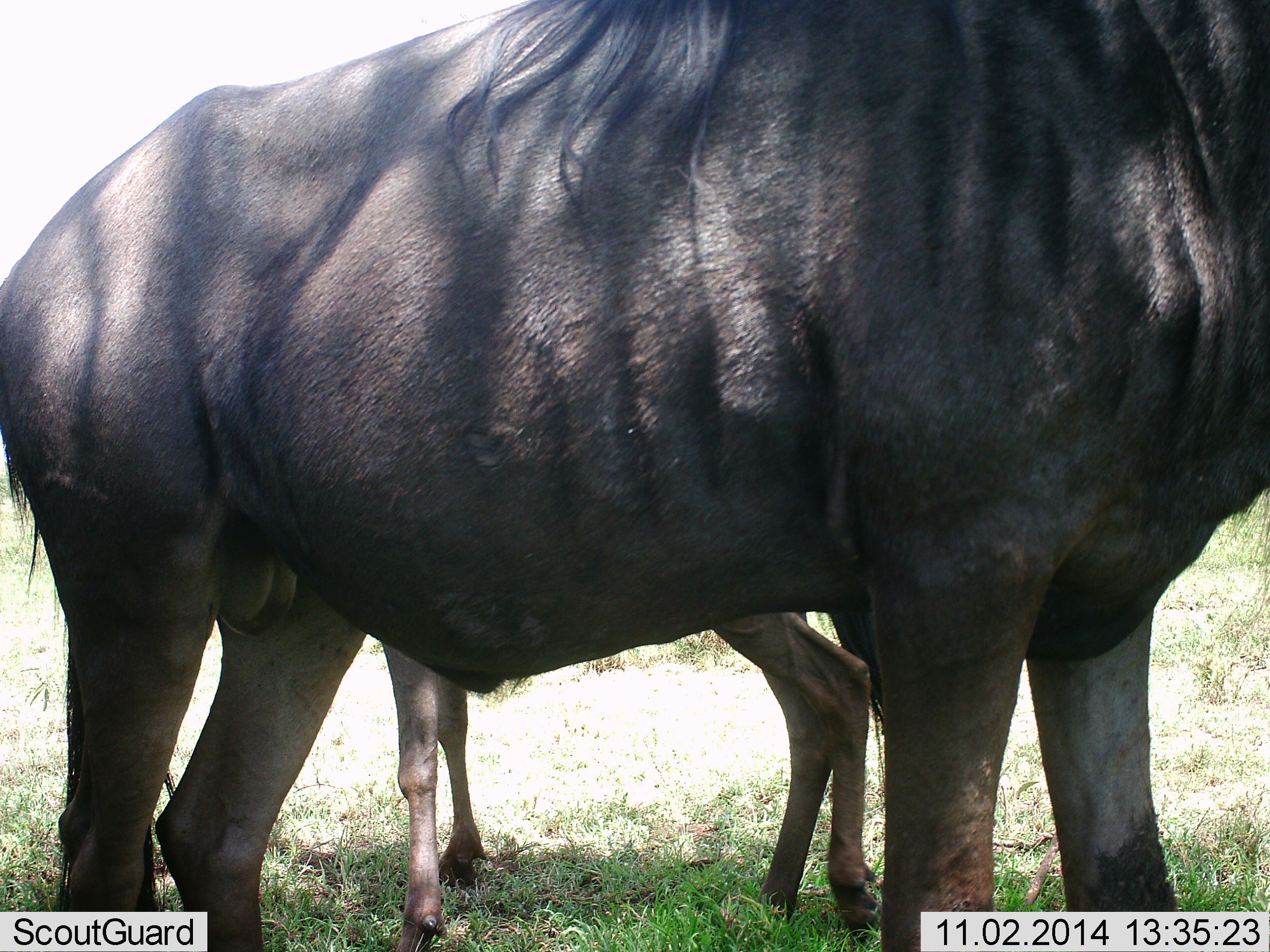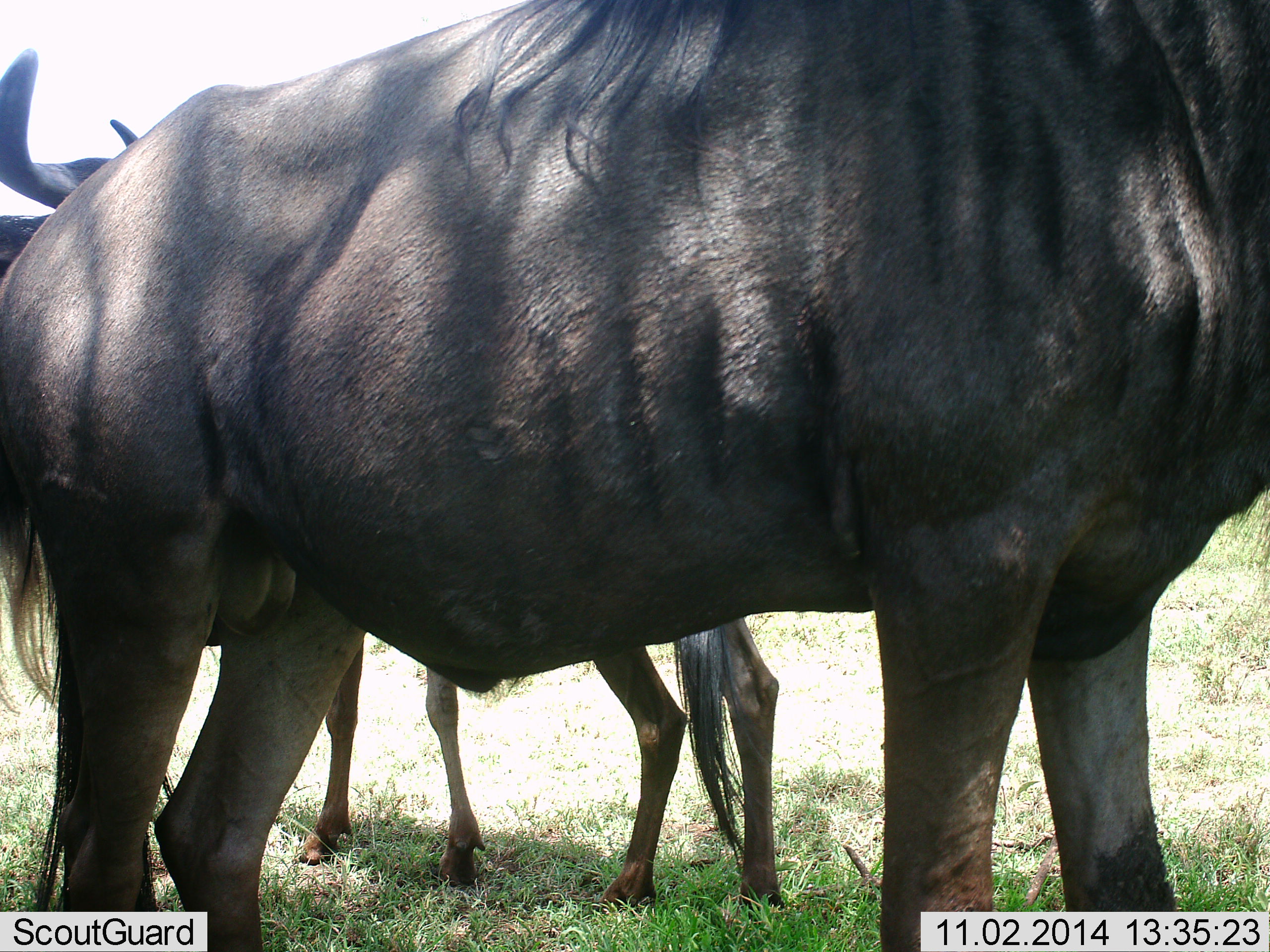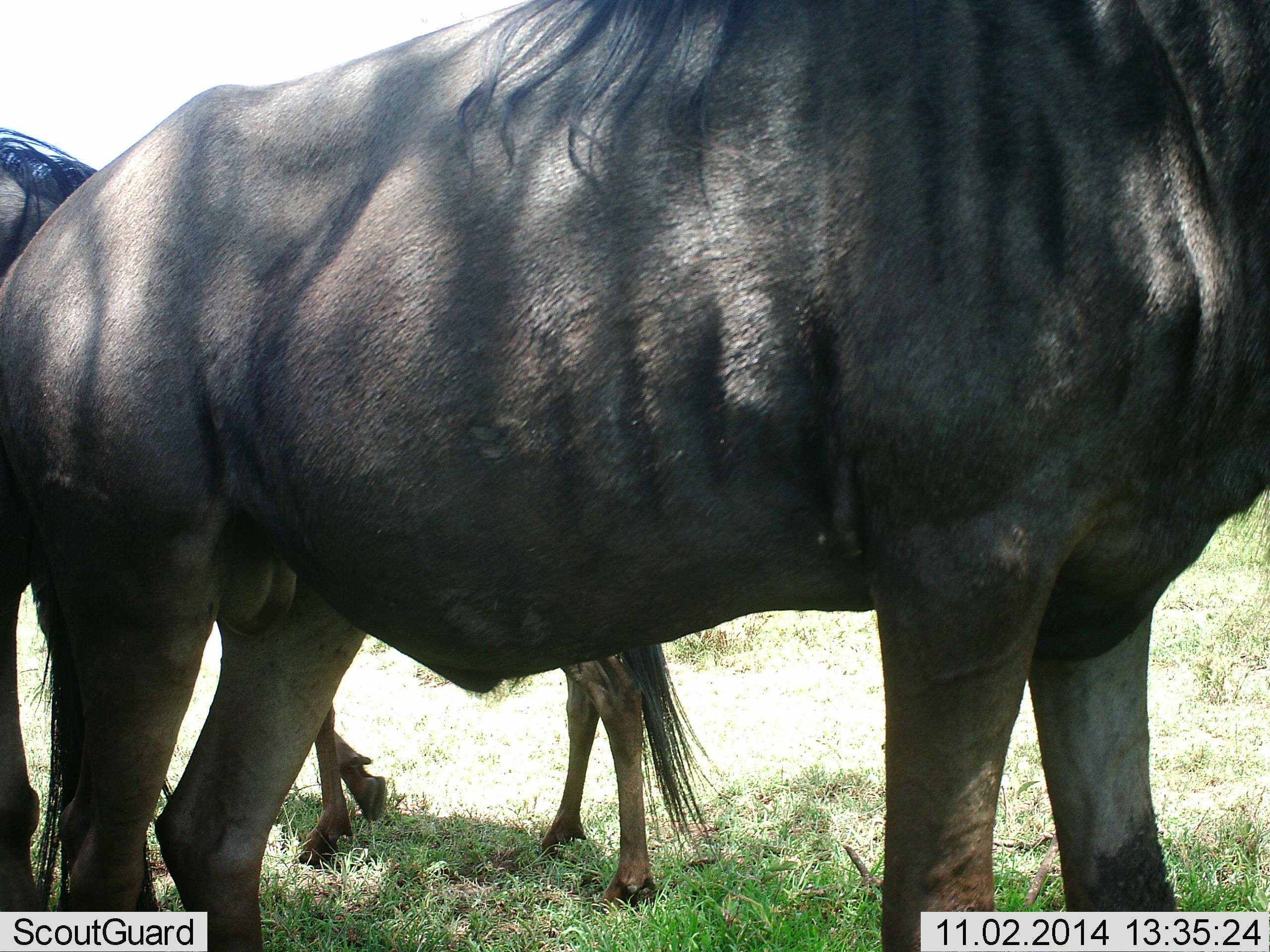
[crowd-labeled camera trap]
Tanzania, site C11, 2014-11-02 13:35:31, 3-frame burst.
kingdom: Animalia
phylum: Chordata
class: Mammalia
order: Artiodactyla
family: Bovidae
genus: Connochaetes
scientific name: Connochaetes taurinus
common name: blue wildebeest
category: wildebeest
Wildebeest (blue wildebeest) (Connochaetes taurinus), count 2. Behavior (volunteer vote fractions): standing 90%, resting 10%, moving 50%, interacting 0%. Young present (vote fraction): 10%. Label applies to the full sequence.